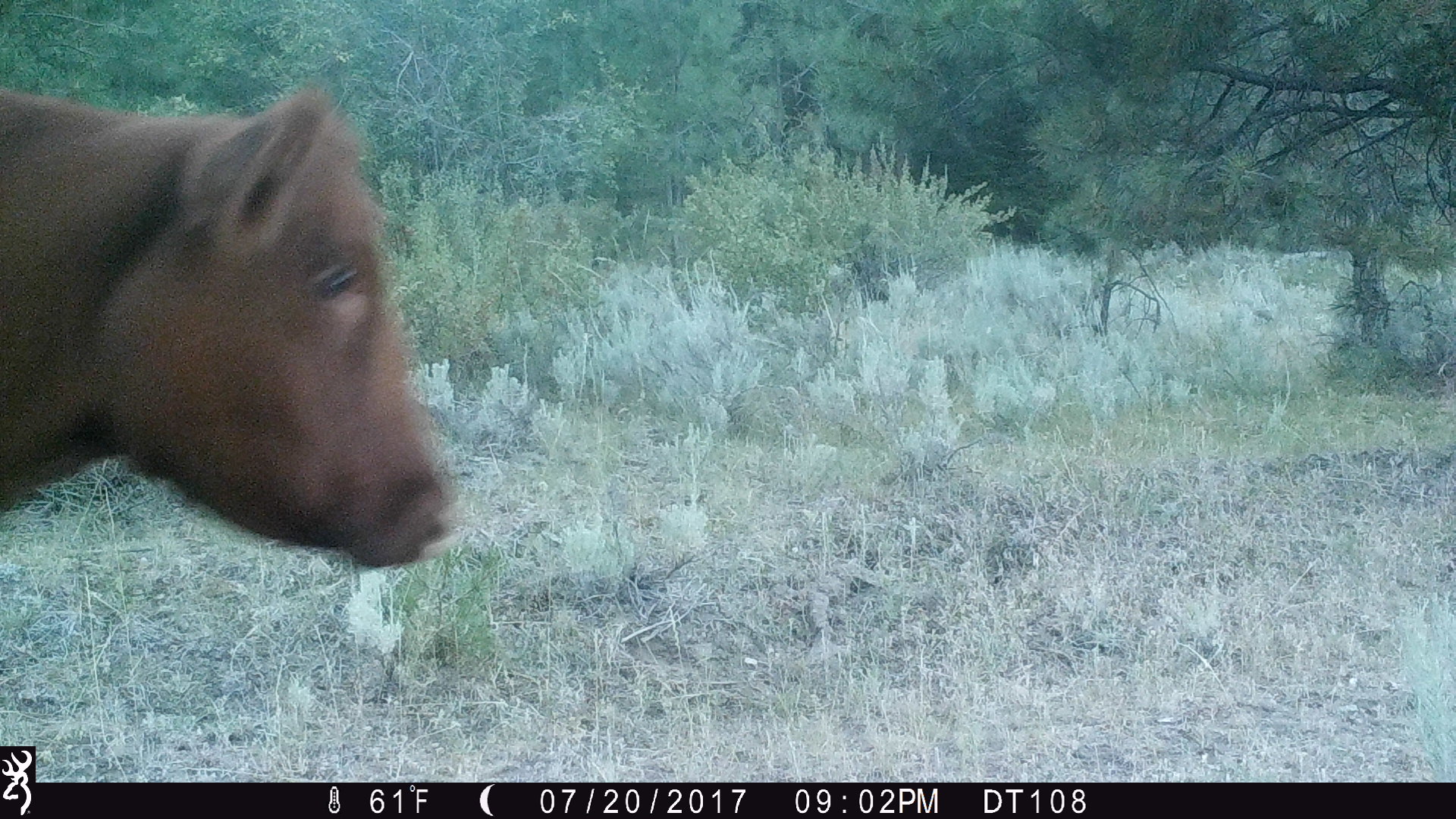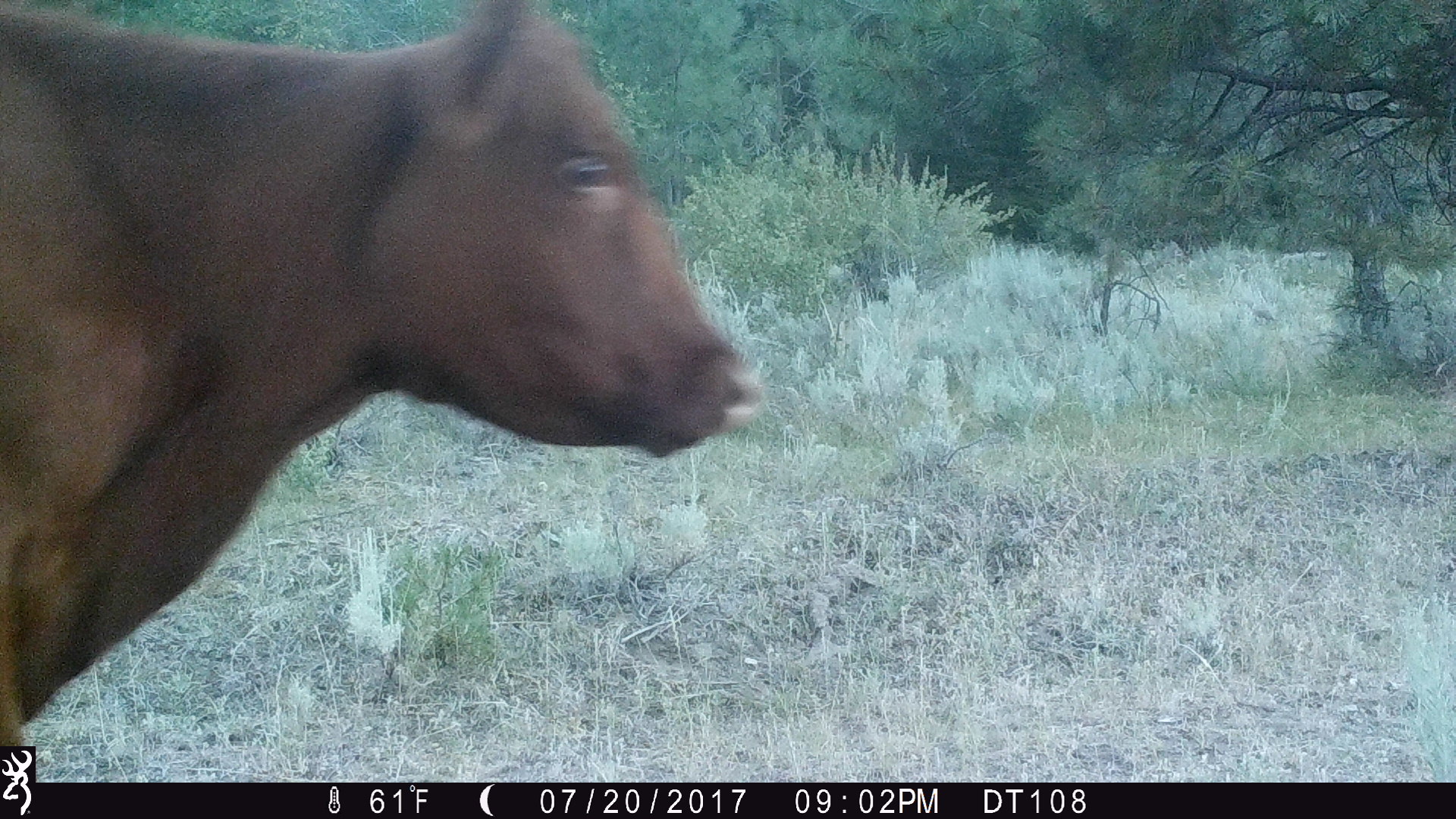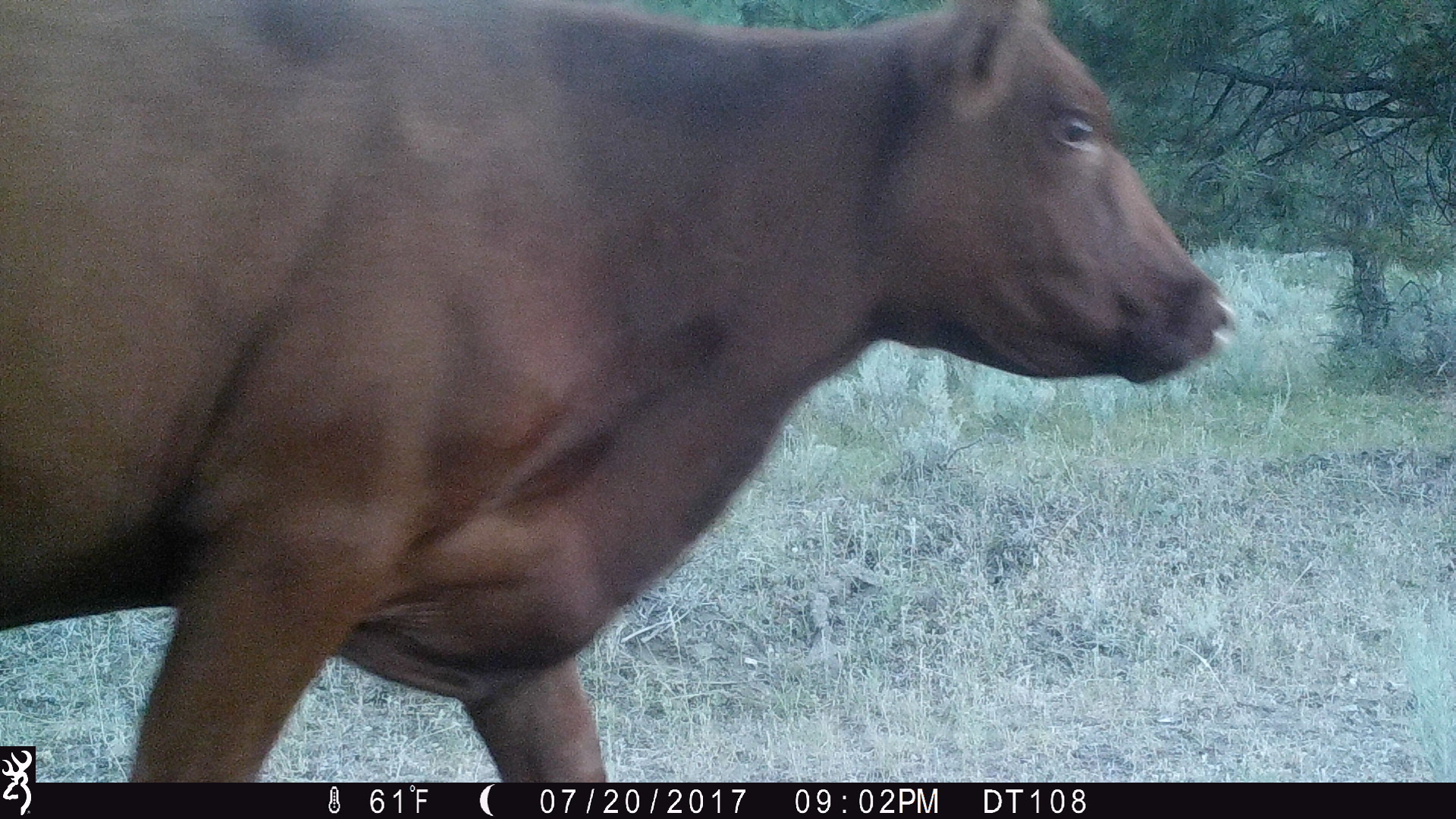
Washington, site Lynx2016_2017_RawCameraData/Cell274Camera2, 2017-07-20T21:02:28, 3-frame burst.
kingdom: Animalia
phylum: Chordata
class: Mammalia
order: Artiodactyla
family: Bovidae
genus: Bos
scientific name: Bos taurus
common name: domestic cattle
Domestic cattle (Bos taurus). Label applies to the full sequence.